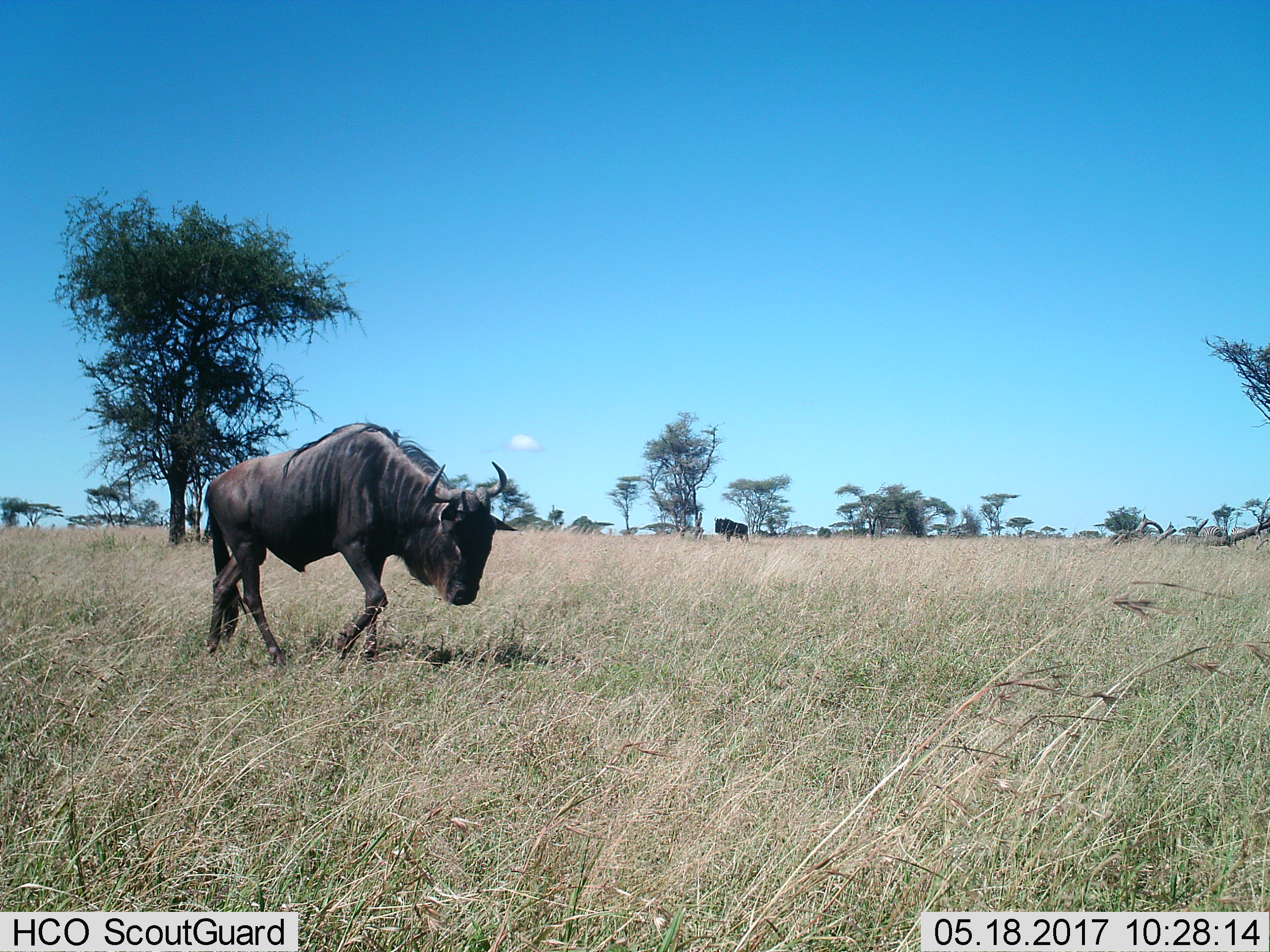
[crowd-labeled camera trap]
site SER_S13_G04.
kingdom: Animalia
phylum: Chordata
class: Mammalia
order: Artiodactyla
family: Bovidae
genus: Connochaetes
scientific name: Connochaetes taurinus taurinus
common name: blue wildebeest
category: wildebeestblue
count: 2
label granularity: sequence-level